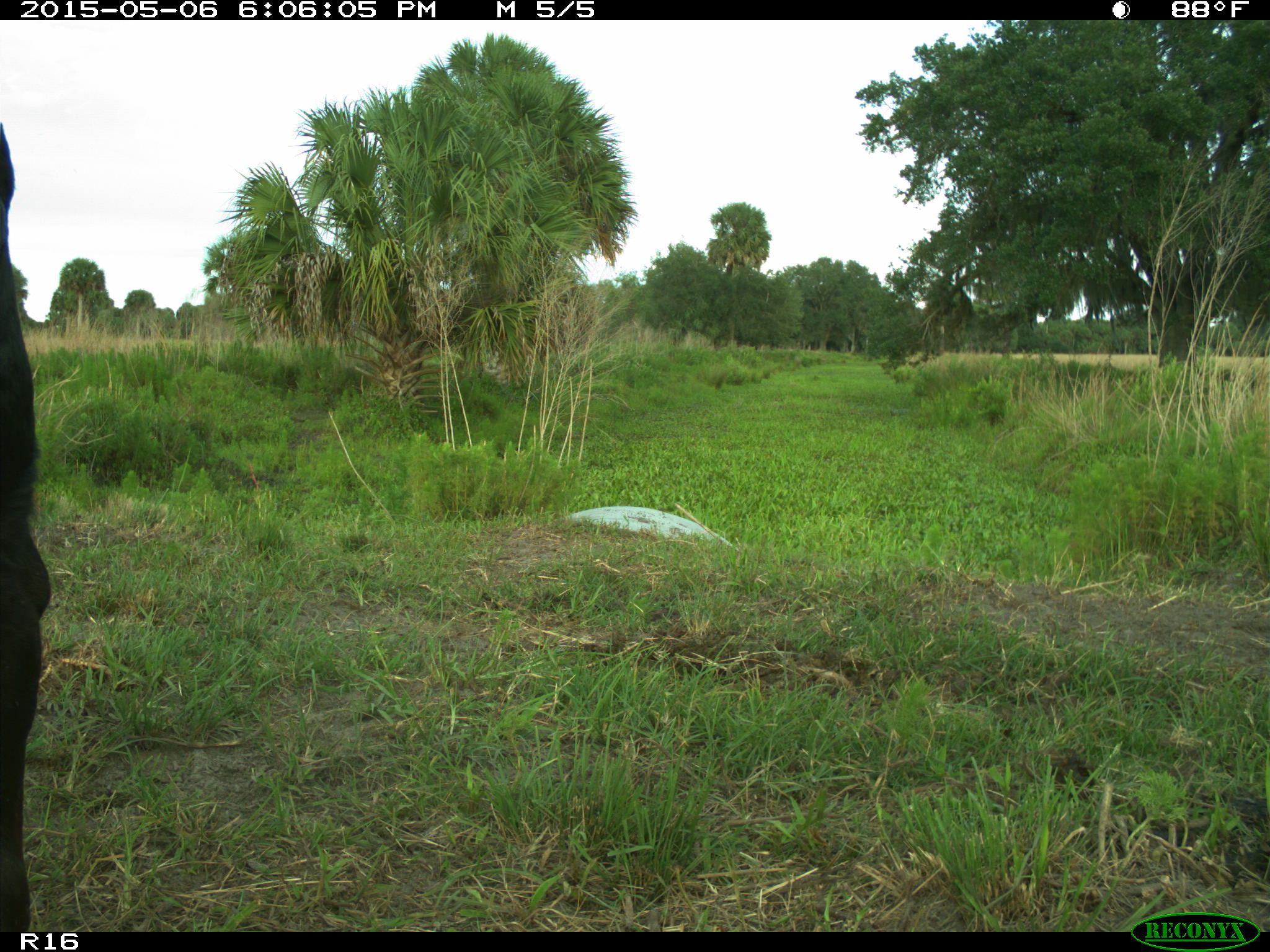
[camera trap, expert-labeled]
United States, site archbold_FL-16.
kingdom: Animalia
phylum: Chordata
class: Mammalia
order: Artiodactyla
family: Bovidae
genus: Bos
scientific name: Bos taurus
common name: domestic cow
Bos taurus (domestic cow).